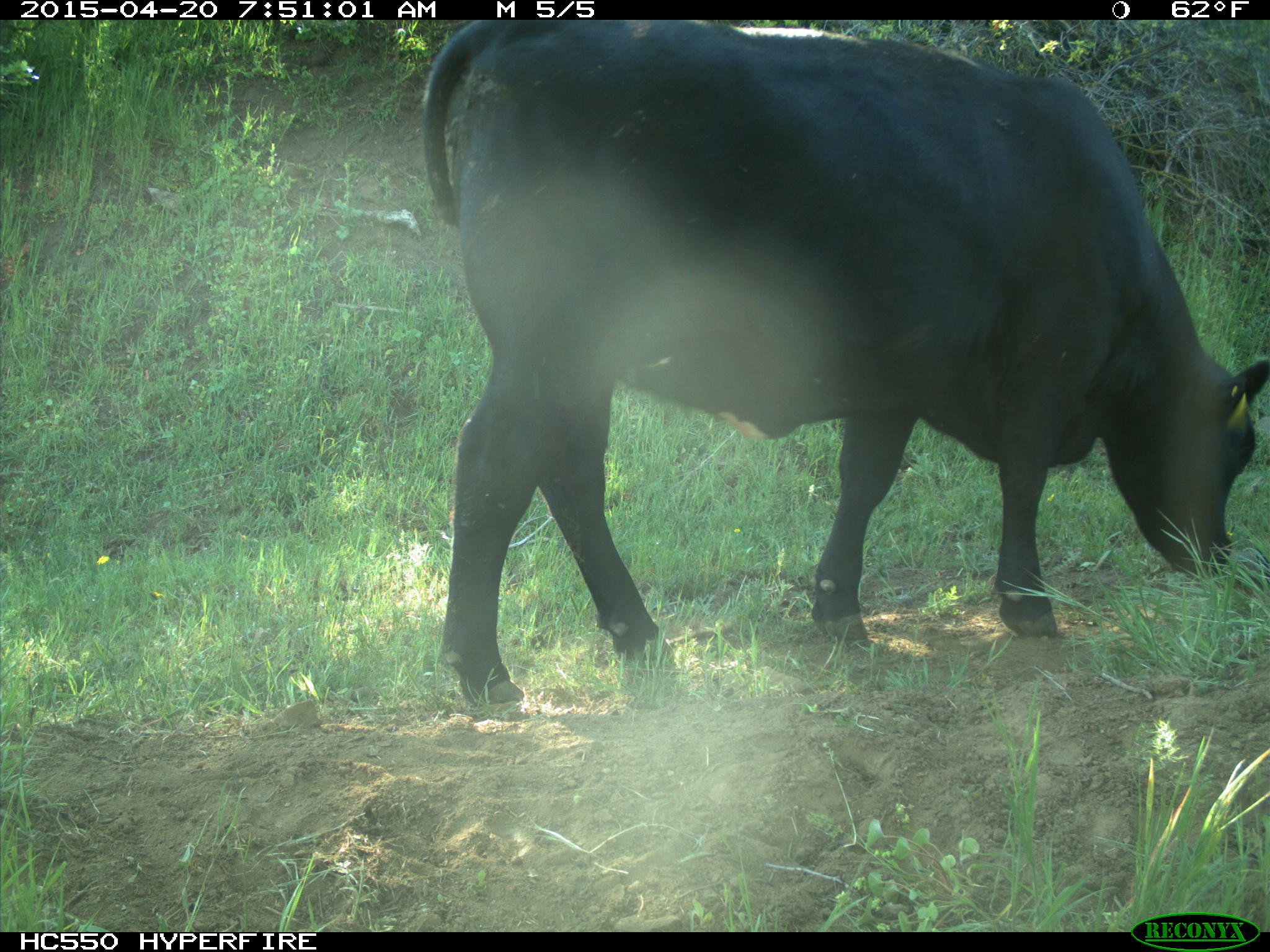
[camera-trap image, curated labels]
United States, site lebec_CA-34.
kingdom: Animalia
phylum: Chordata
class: Mammalia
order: Artiodactyla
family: Bovidae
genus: Bos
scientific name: Bos taurus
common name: domestic cow